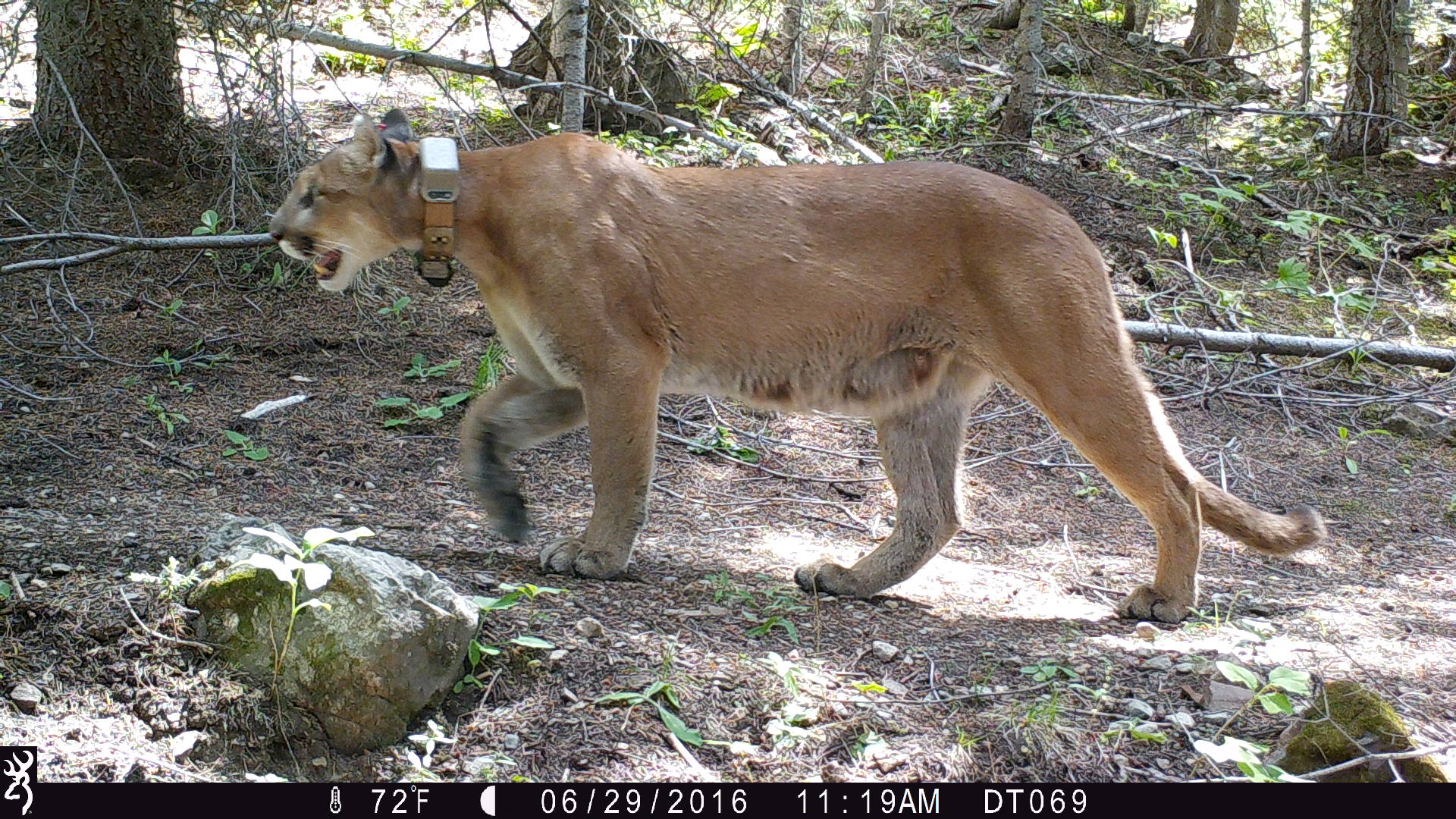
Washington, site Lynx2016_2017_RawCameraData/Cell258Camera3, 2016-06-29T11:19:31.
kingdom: Animalia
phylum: Chordata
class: Mammalia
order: Carnivora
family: Felidae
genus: Puma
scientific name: Puma concolor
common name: mountain lion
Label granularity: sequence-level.